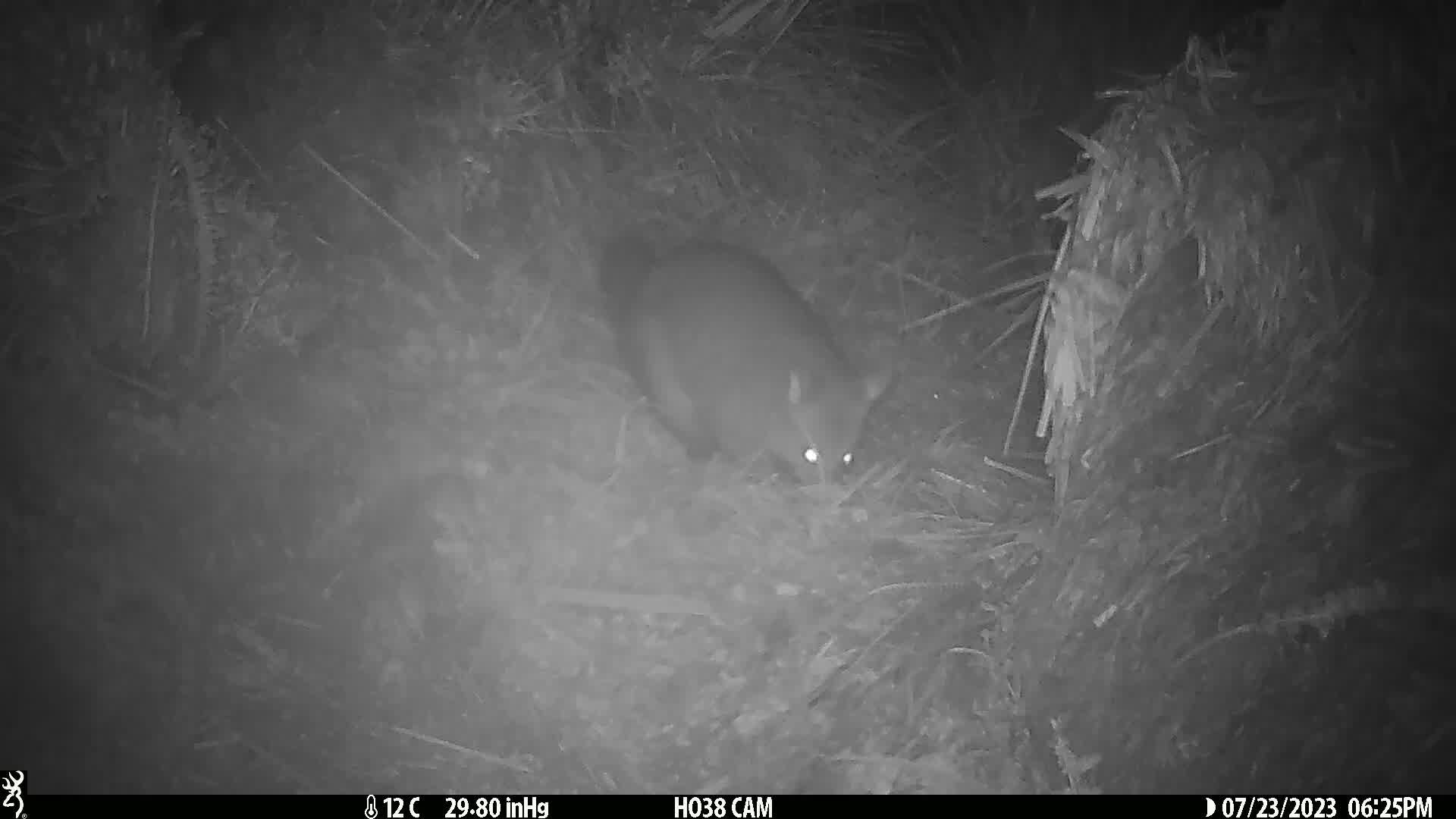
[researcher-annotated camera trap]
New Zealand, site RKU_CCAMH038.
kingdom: Animalia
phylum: Chordata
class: Mammalia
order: Diprotodontia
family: Phalangeridae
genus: Trichosurus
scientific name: Trichosurus vulpecula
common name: common brushtail possum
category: possum